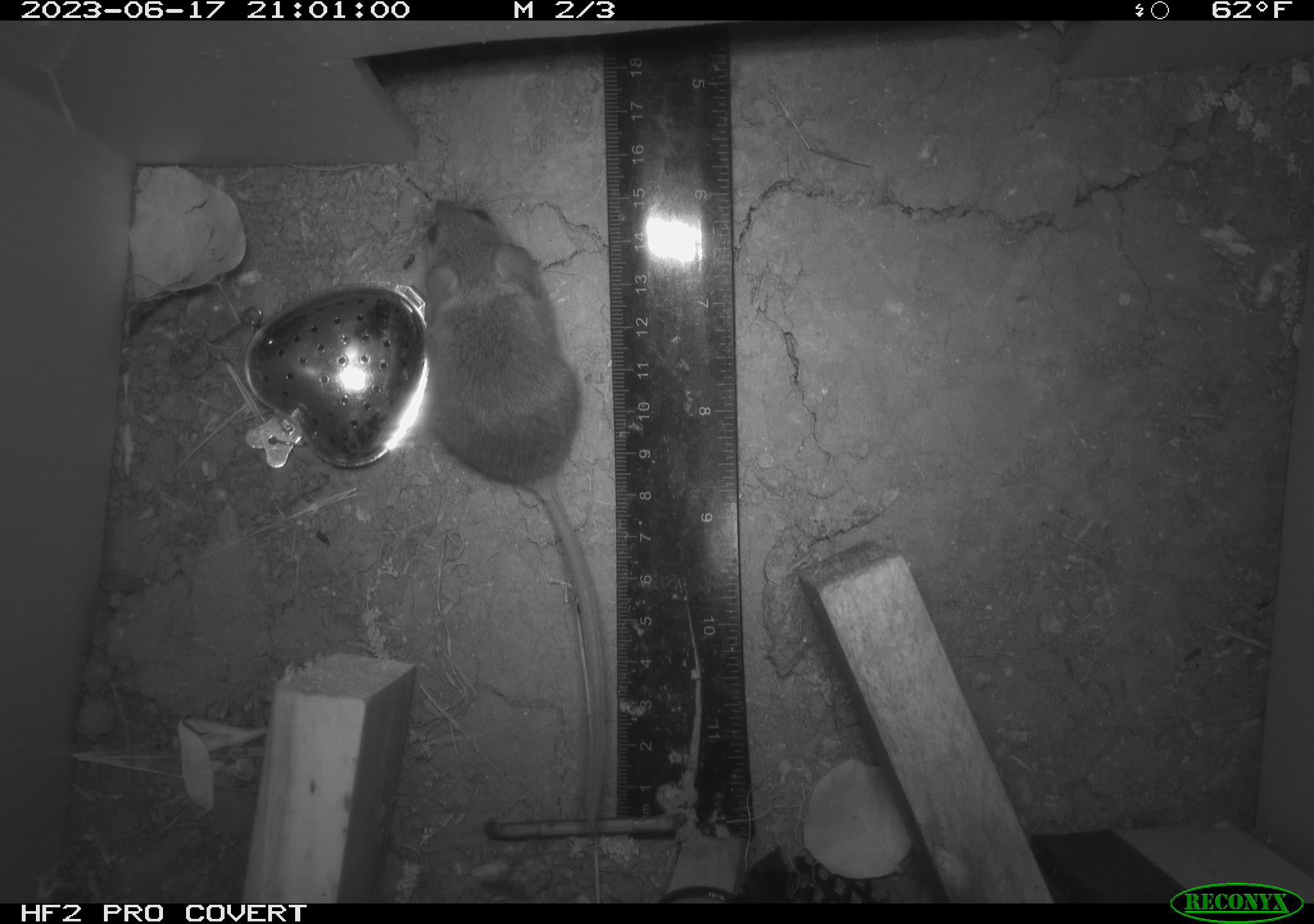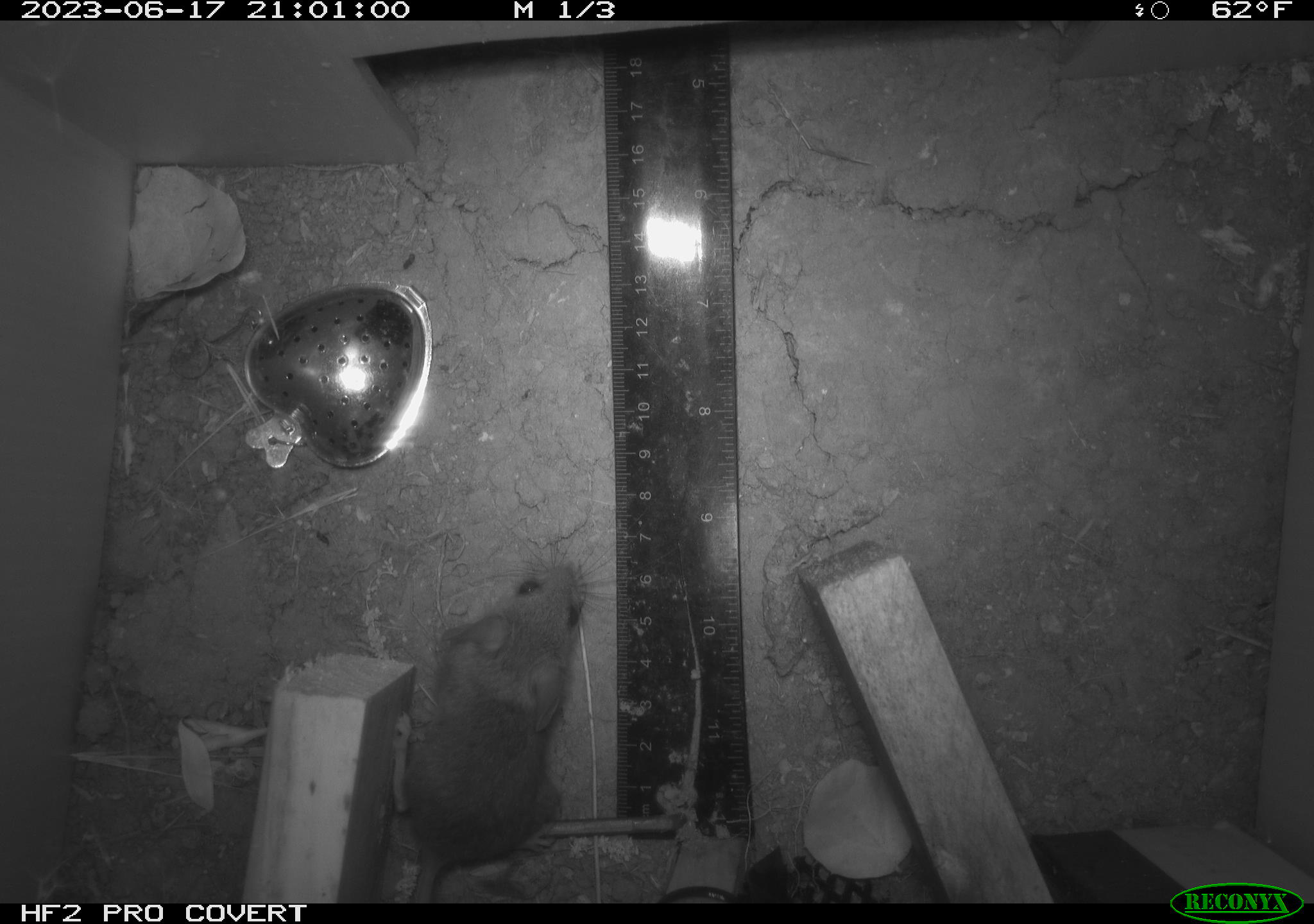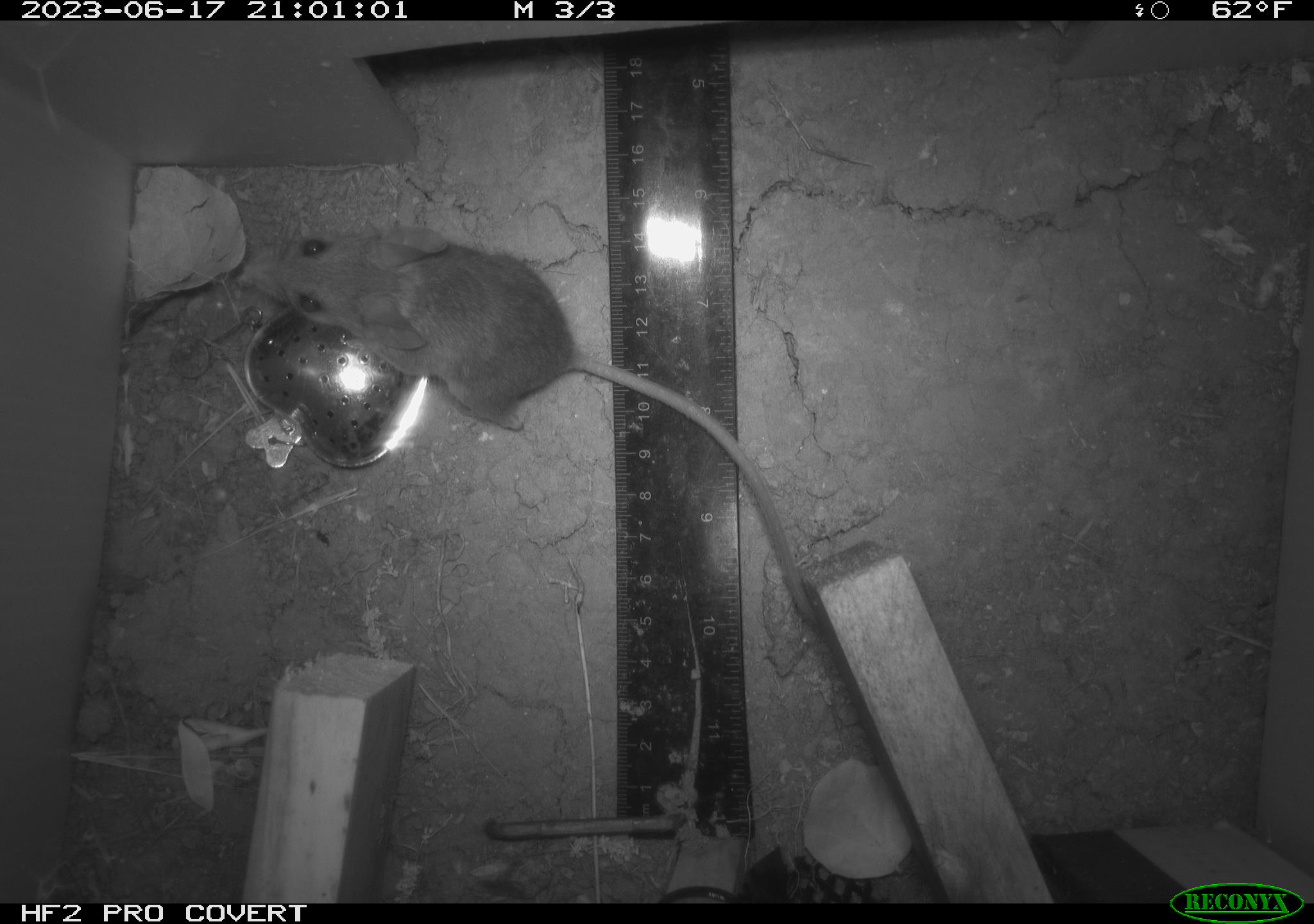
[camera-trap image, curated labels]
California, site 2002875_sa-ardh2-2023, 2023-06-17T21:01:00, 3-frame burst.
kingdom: Animalia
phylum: Chordata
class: Mammalia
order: Rodentia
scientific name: Rodentia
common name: mouse species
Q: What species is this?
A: Mouse species (Rodentia).